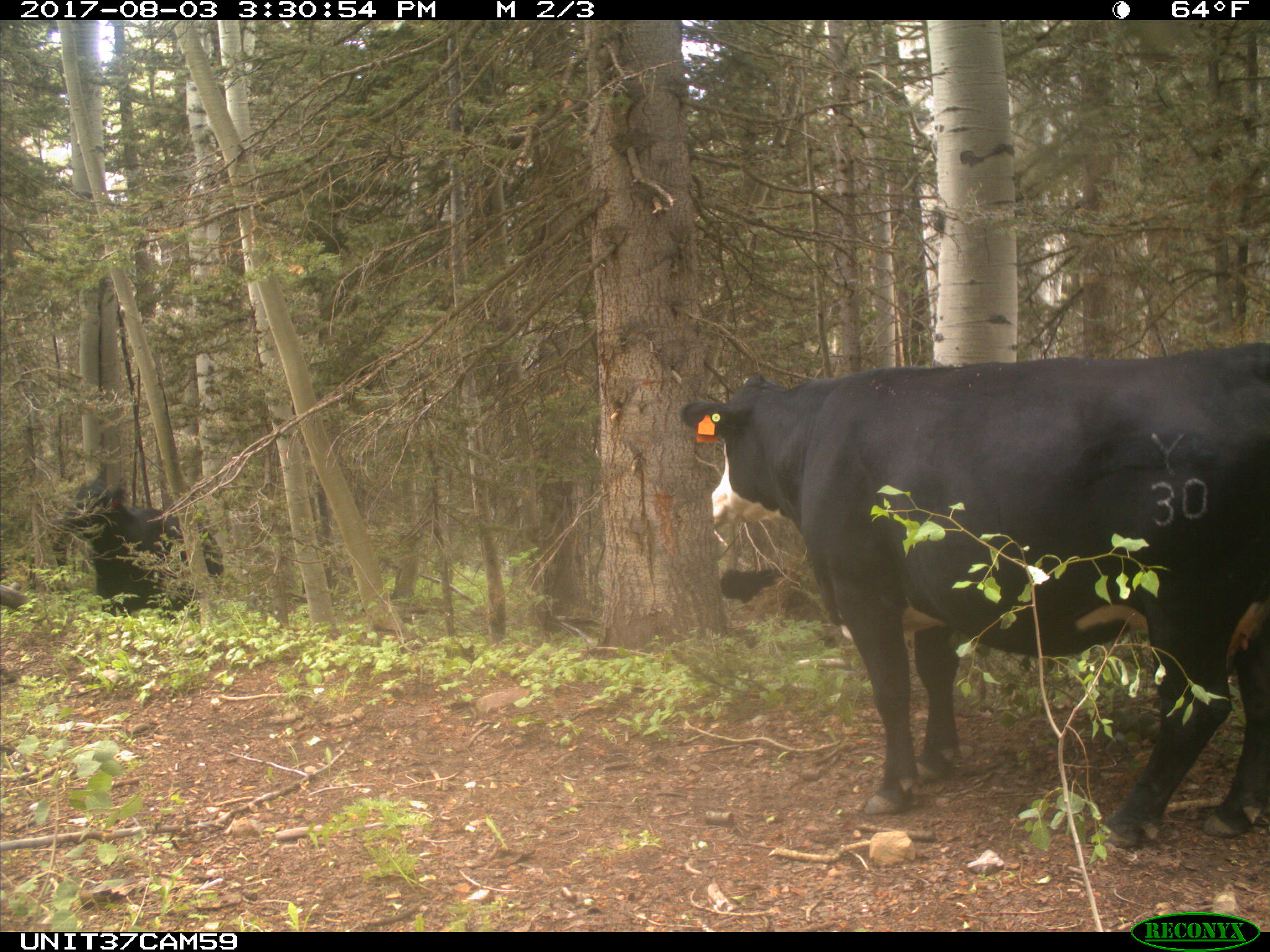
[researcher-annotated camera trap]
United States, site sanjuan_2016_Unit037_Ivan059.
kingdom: Animalia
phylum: Chordata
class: Mammalia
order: Artiodactyla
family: Bovidae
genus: Bos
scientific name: Bos taurus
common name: domestic cow